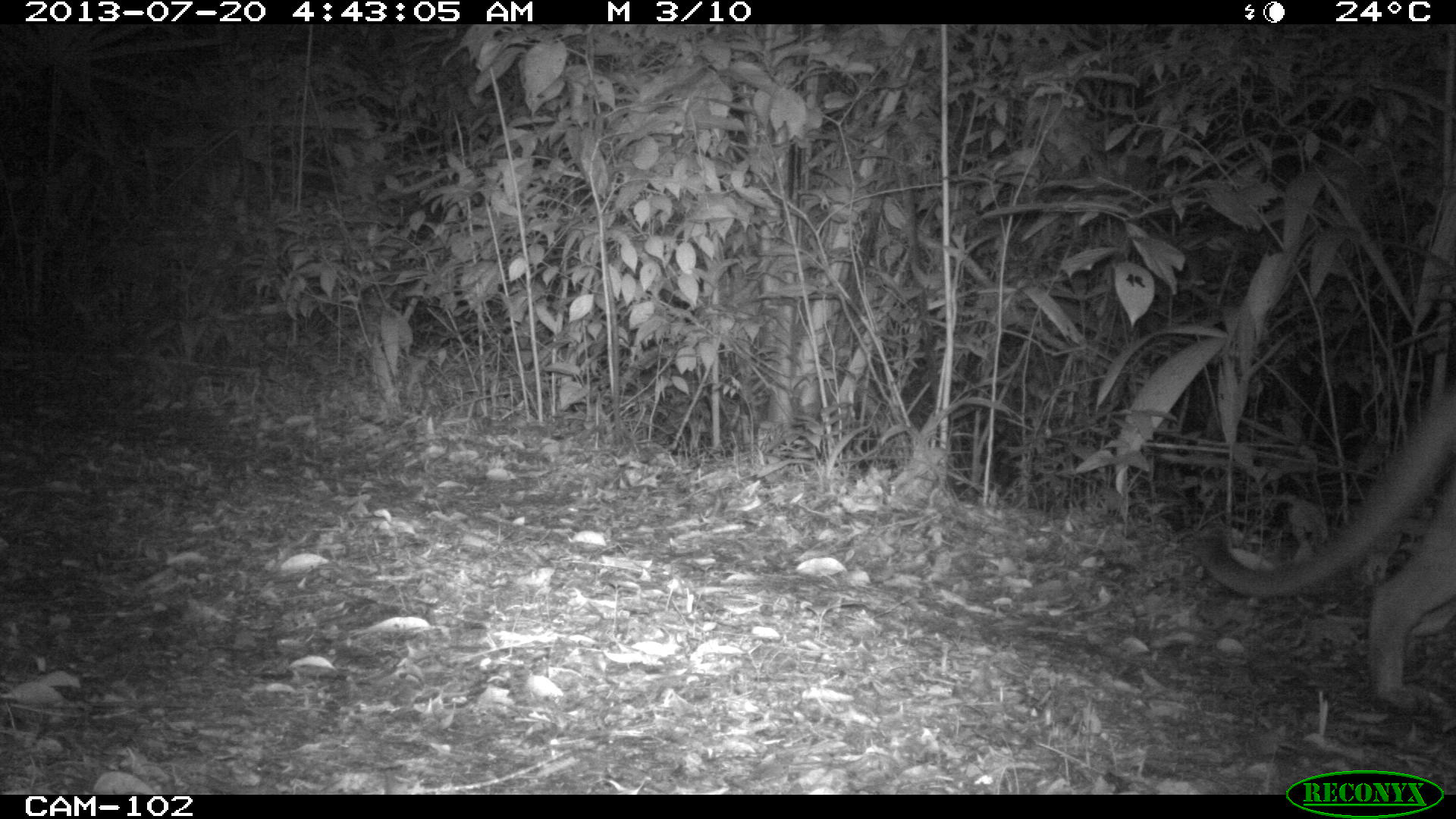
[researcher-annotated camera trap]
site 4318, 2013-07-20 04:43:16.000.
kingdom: Animalia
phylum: Chordata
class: Mammalia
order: Carnivora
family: Felidae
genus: Puma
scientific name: Puma concolor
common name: mountain lion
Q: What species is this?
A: Puma concolor (mountain lion).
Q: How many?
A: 1.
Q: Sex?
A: Male.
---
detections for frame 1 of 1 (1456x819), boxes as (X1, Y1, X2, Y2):
puma concolor: (1197, 384, 1456, 715)